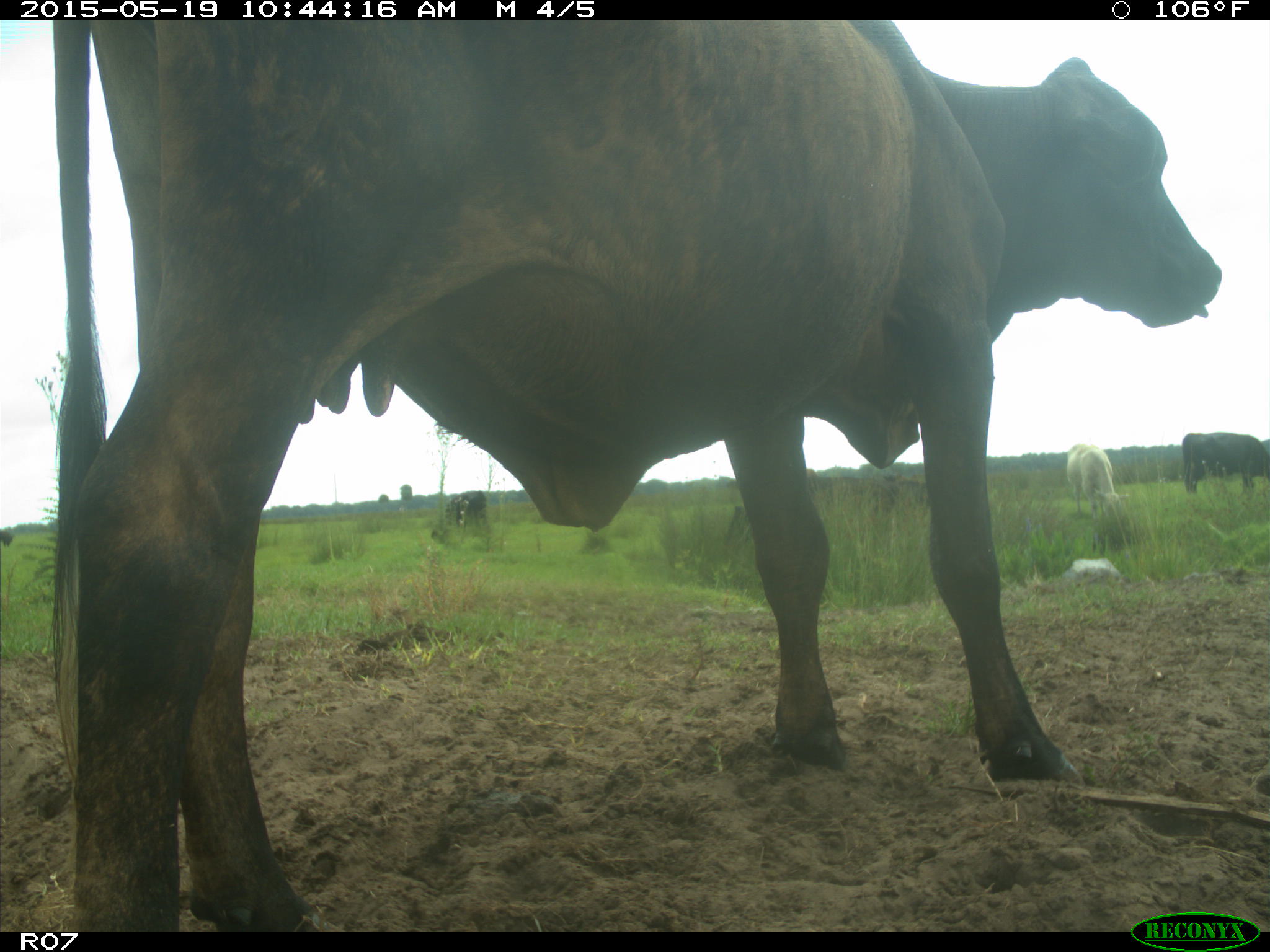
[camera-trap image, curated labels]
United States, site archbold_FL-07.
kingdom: Animalia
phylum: Chordata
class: Mammalia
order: Artiodactyla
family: Bovidae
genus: Bos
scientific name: Bos taurus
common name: domestic cow